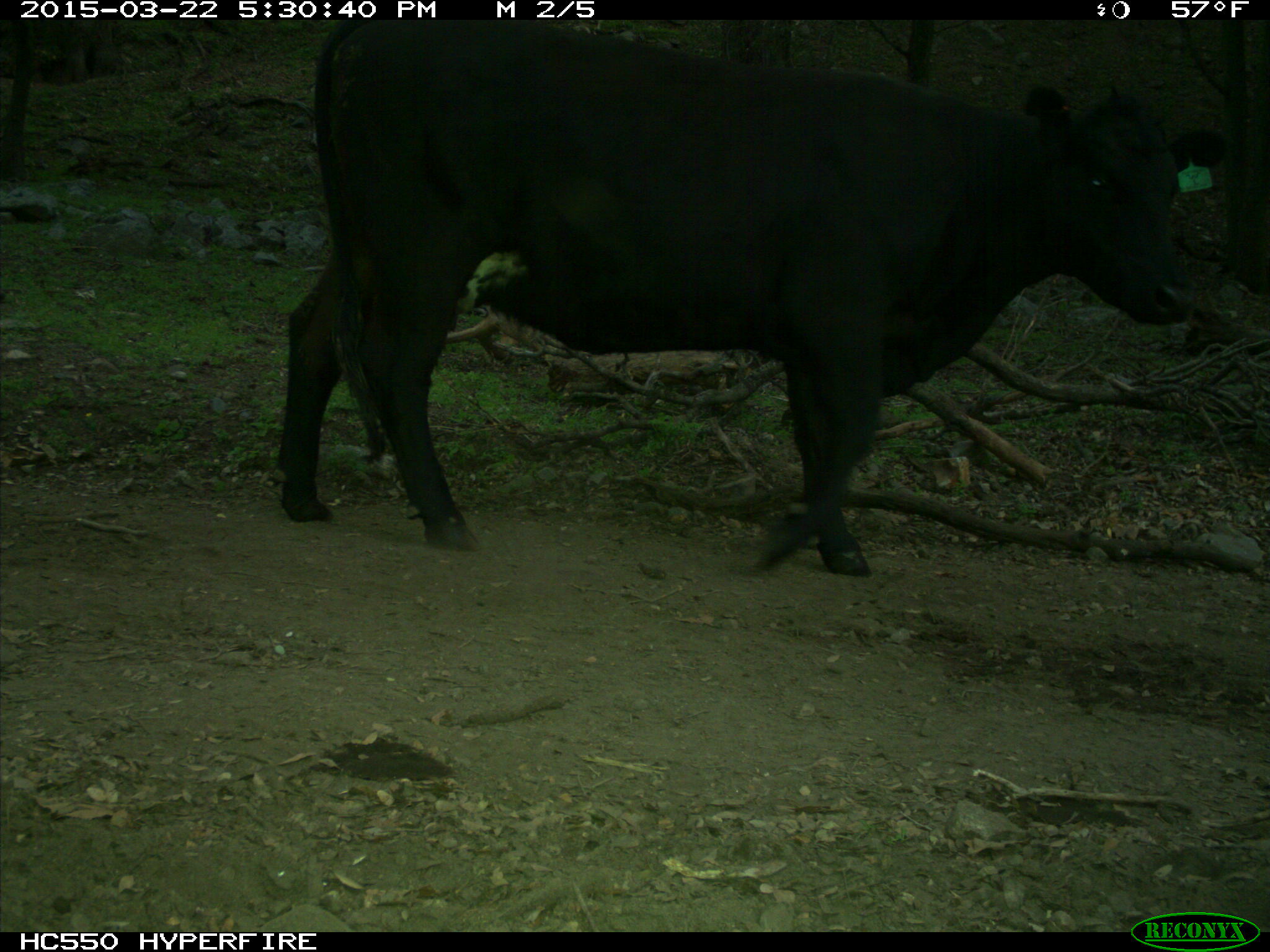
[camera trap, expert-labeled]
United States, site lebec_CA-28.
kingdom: Animalia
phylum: Chordata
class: Mammalia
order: Artiodactyla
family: Bovidae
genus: Bos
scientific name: Bos taurus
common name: domestic cow